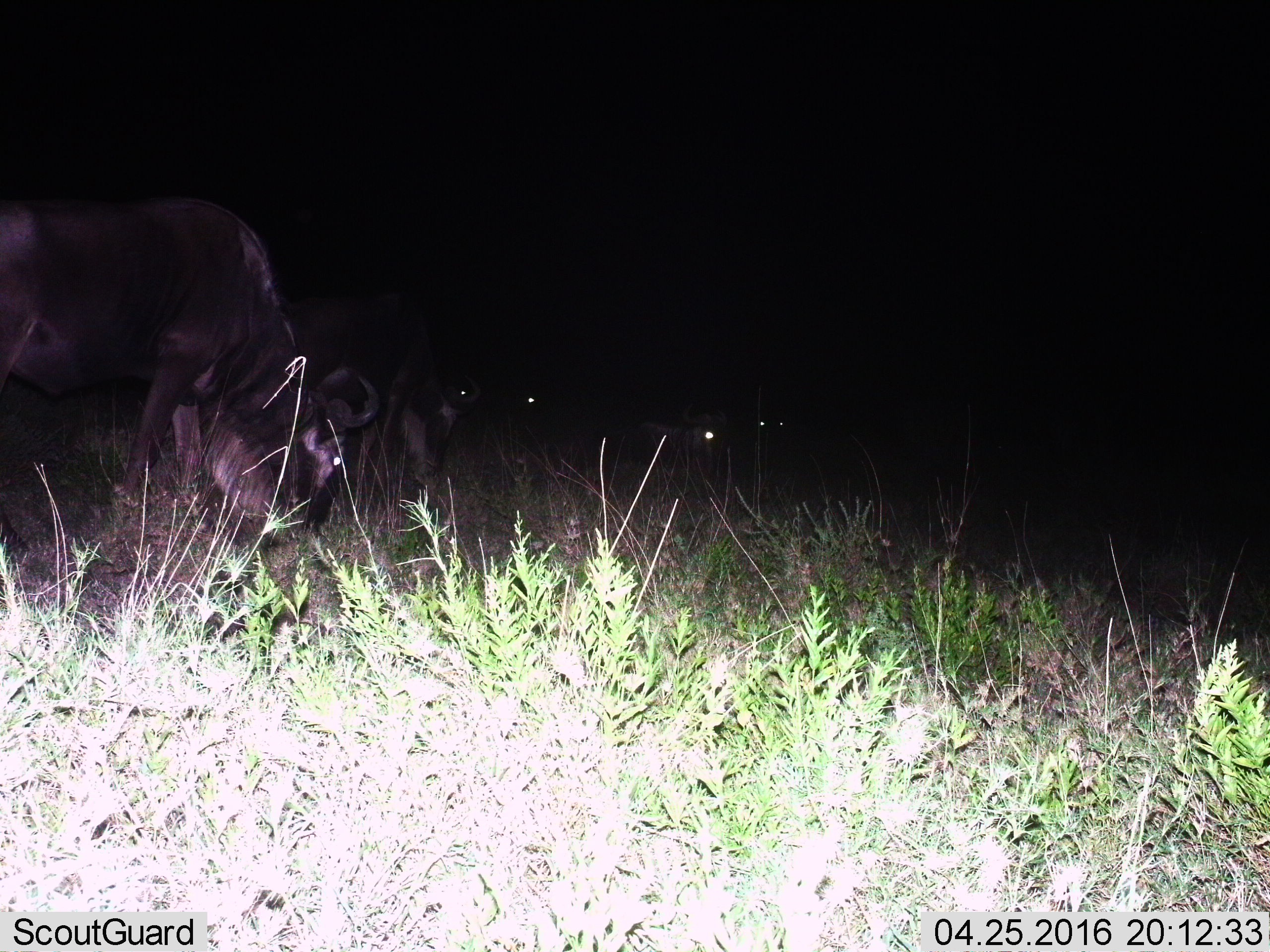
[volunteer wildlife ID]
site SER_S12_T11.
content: unidentified animal